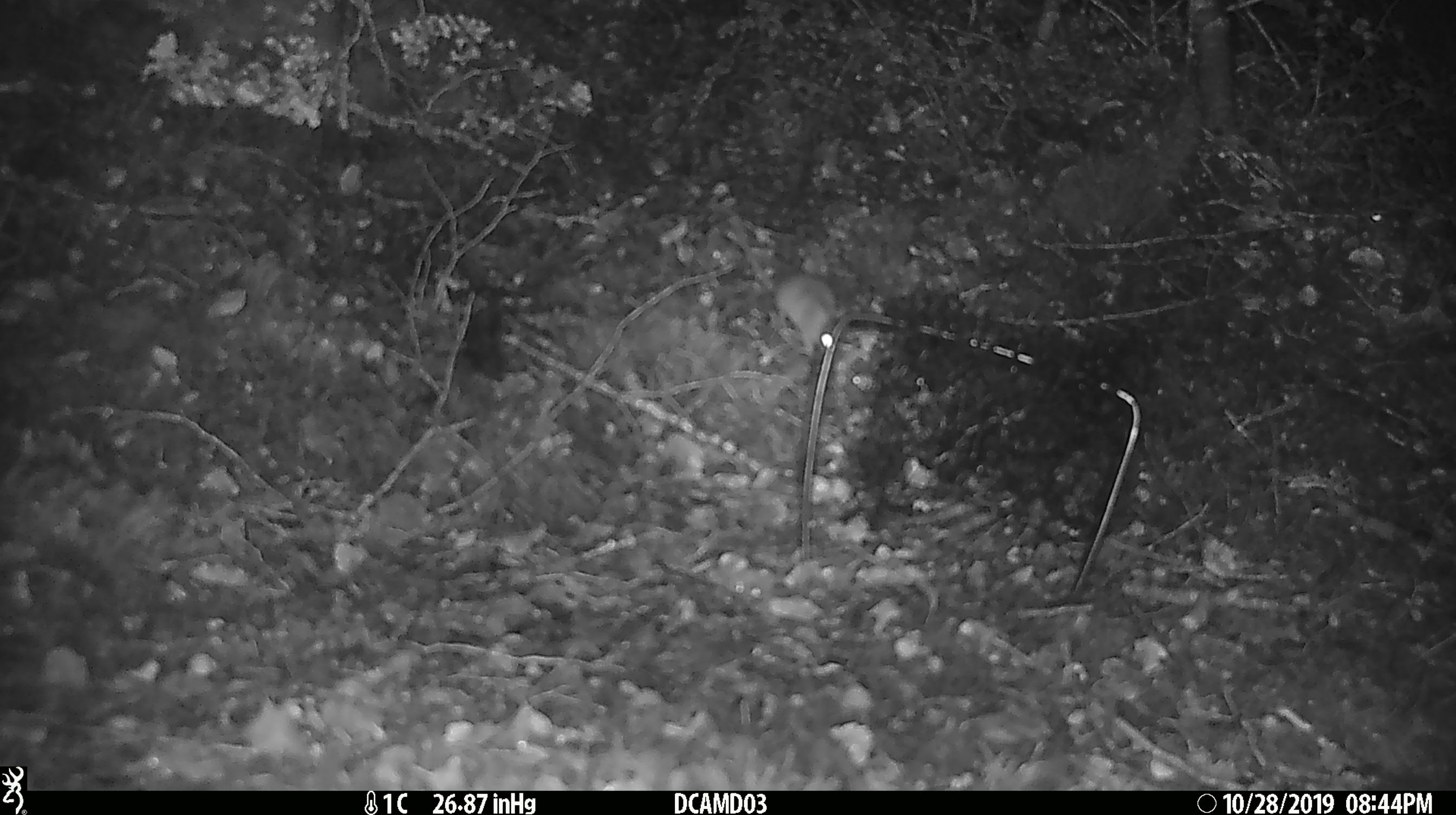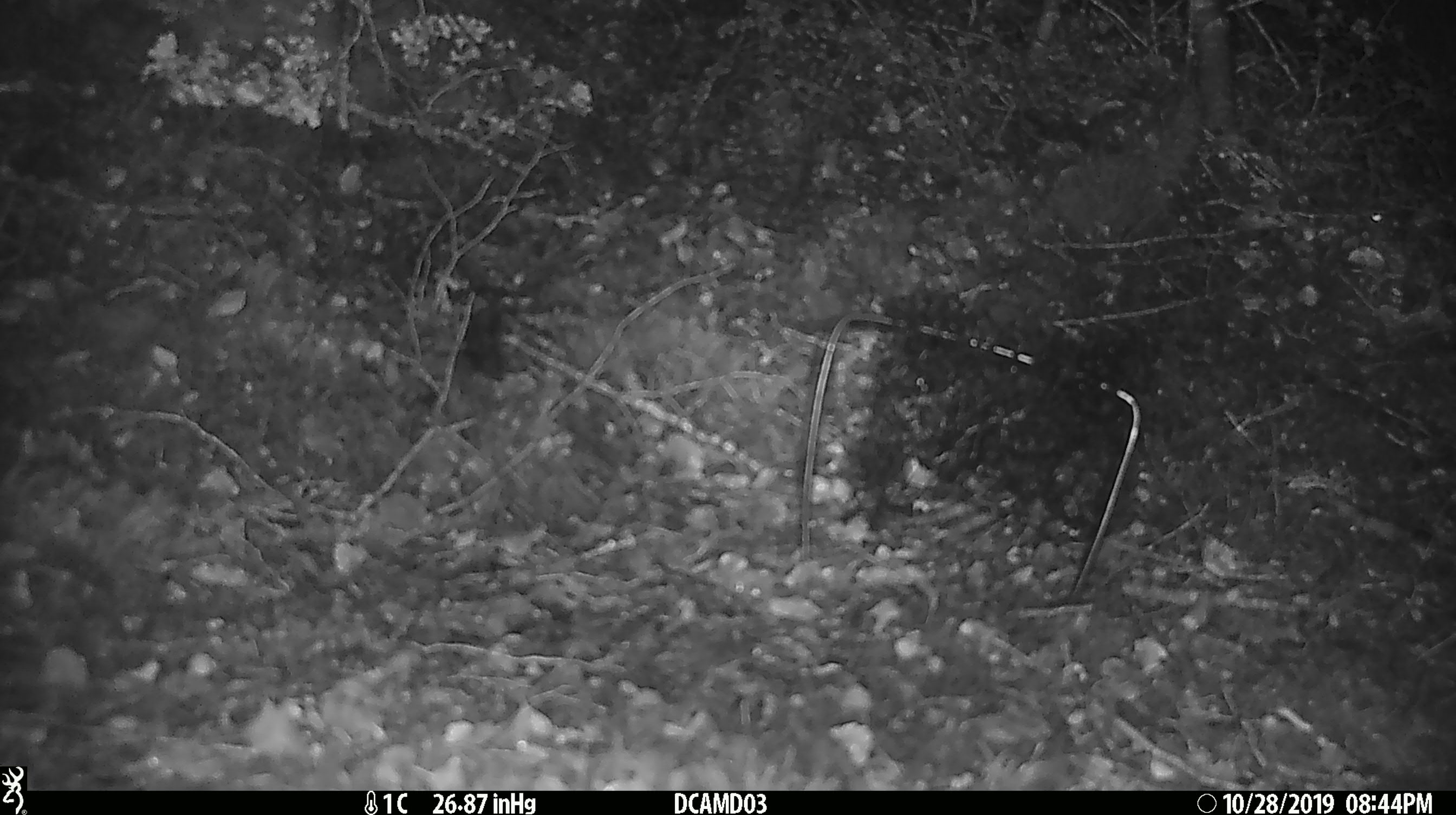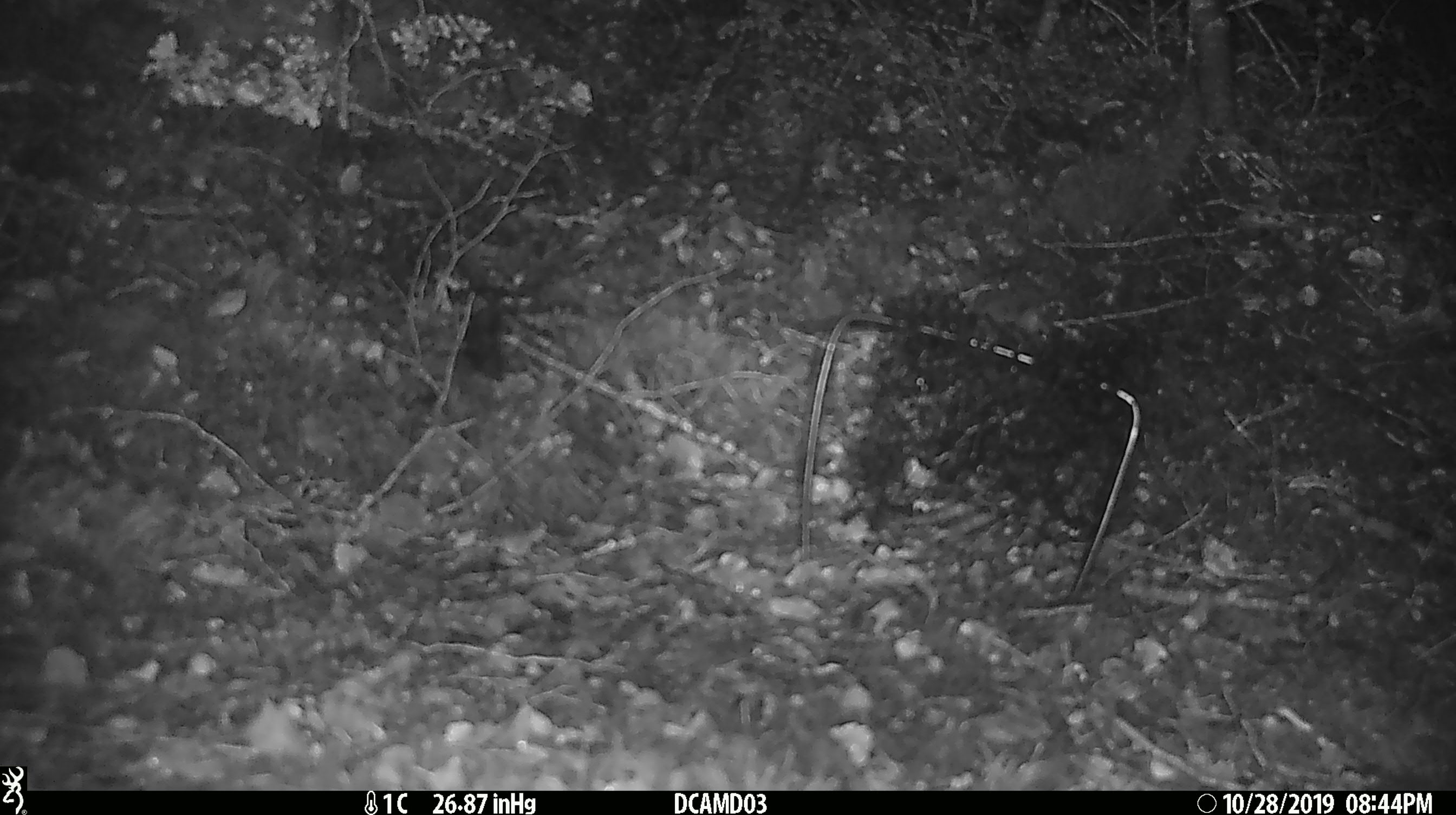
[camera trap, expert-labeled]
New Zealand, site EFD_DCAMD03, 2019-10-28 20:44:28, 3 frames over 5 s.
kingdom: Animalia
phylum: Chordata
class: Mammalia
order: Rodentia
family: Muridae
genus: Mus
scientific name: Mus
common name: mouse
Mouse (Mus).